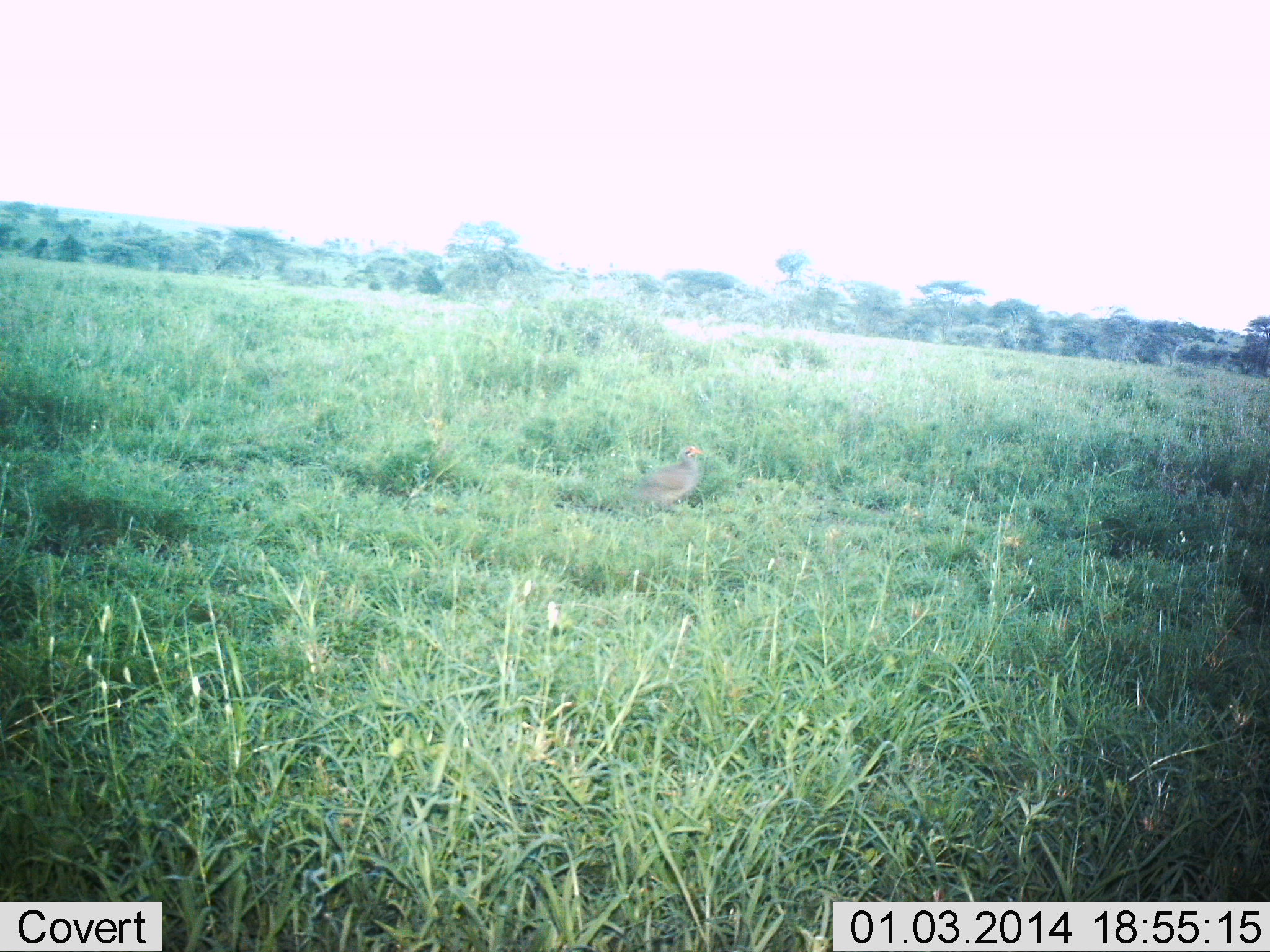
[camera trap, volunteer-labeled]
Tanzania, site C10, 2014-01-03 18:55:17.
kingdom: Animalia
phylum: Chordata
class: Aves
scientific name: Aves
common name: bird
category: otherbird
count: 1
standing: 100%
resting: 0%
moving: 0%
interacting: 0%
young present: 0%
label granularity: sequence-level